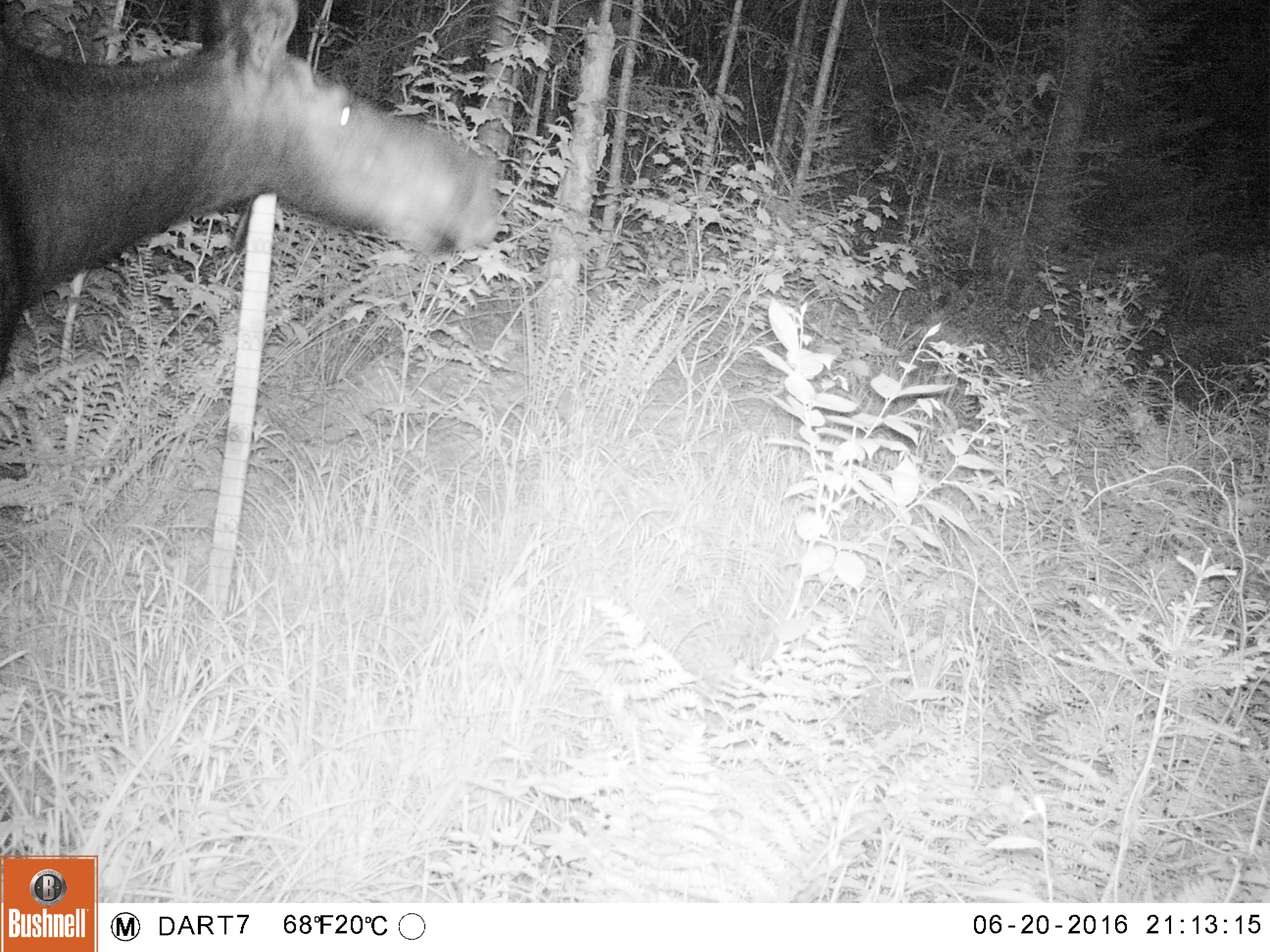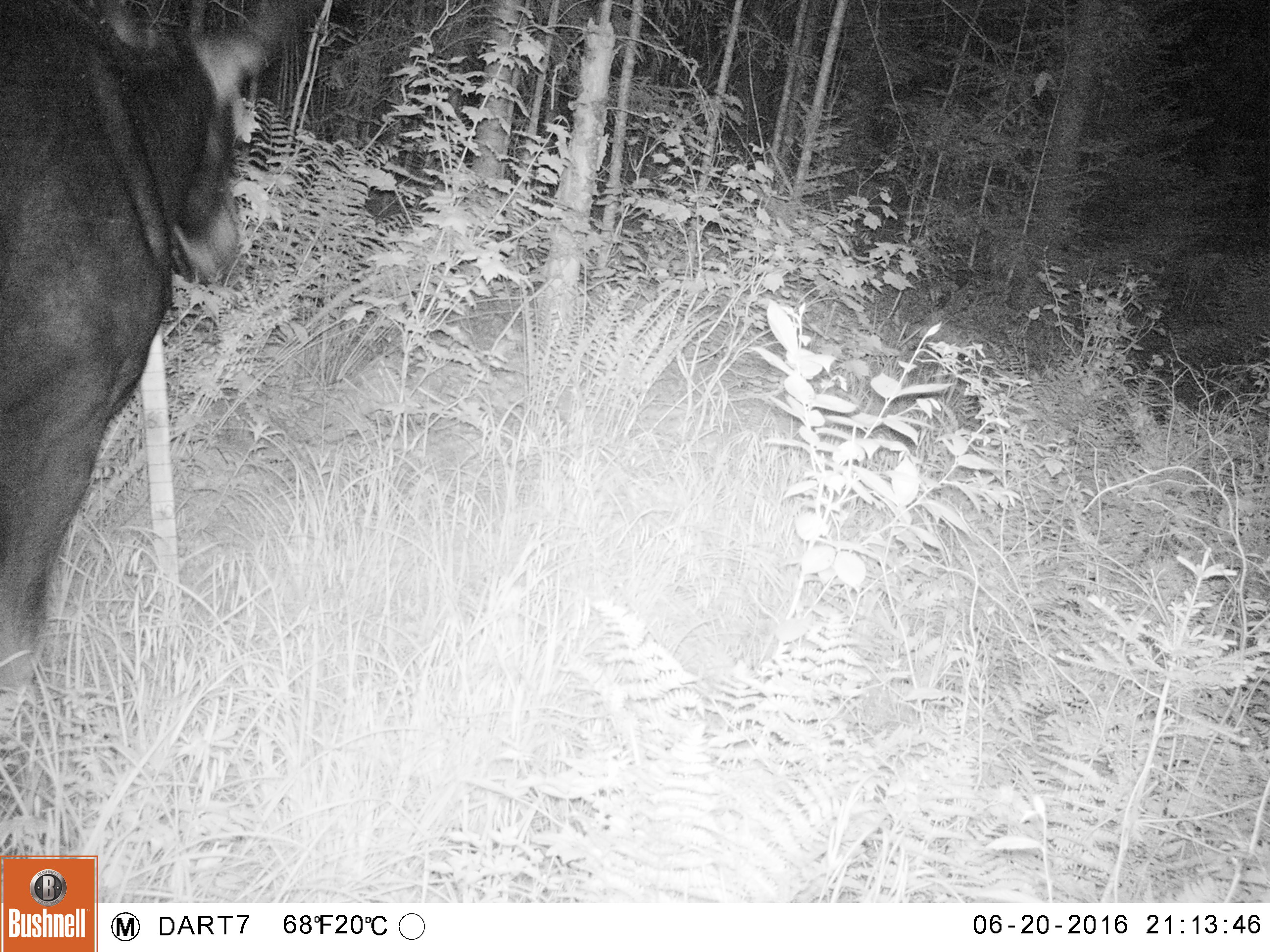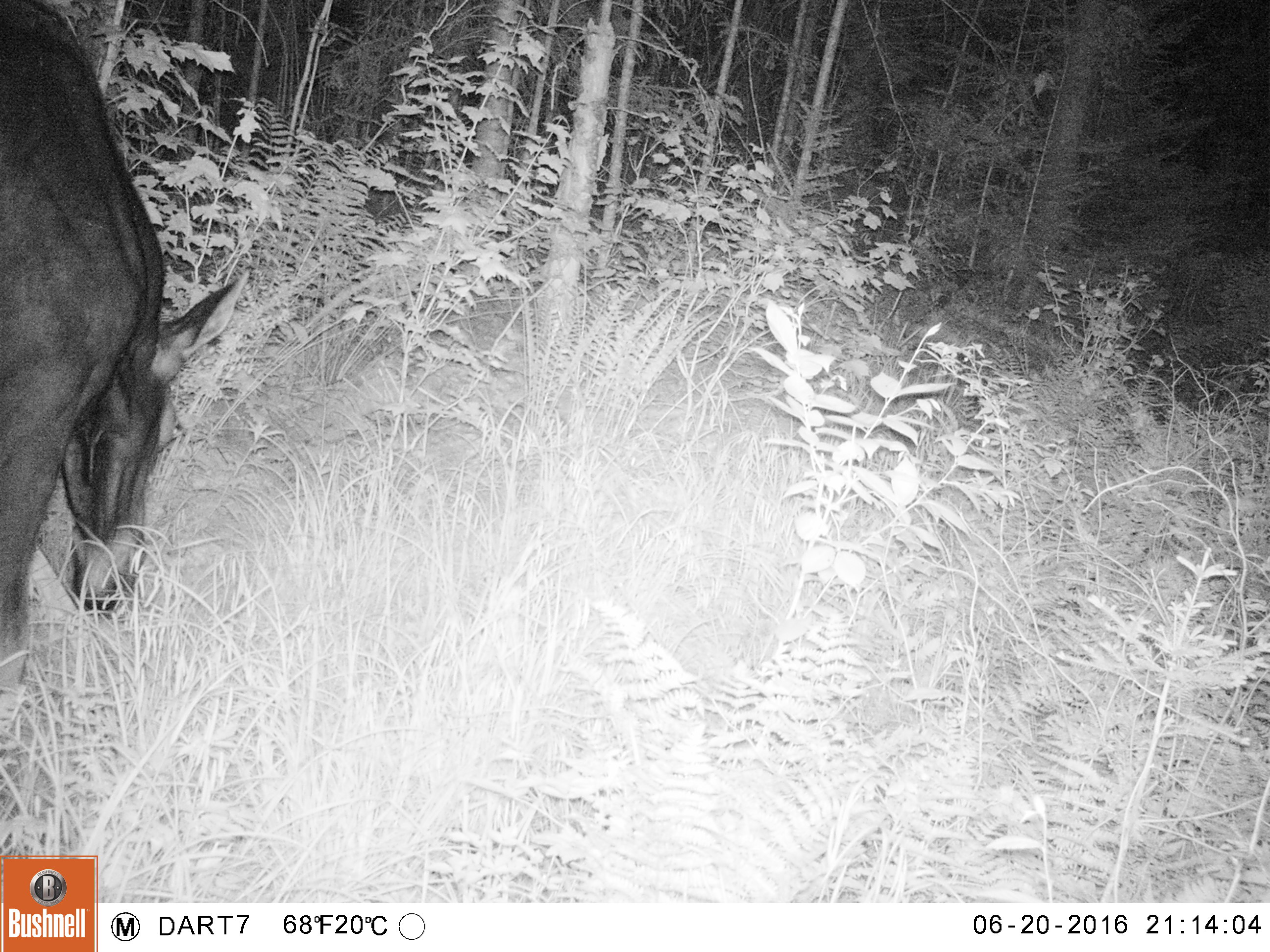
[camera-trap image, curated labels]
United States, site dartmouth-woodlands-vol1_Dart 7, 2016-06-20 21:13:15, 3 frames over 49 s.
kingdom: Animalia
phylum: Chordata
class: Mammalia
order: Artiodactyla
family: Cervidae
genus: Alces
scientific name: Alces alces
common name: moose